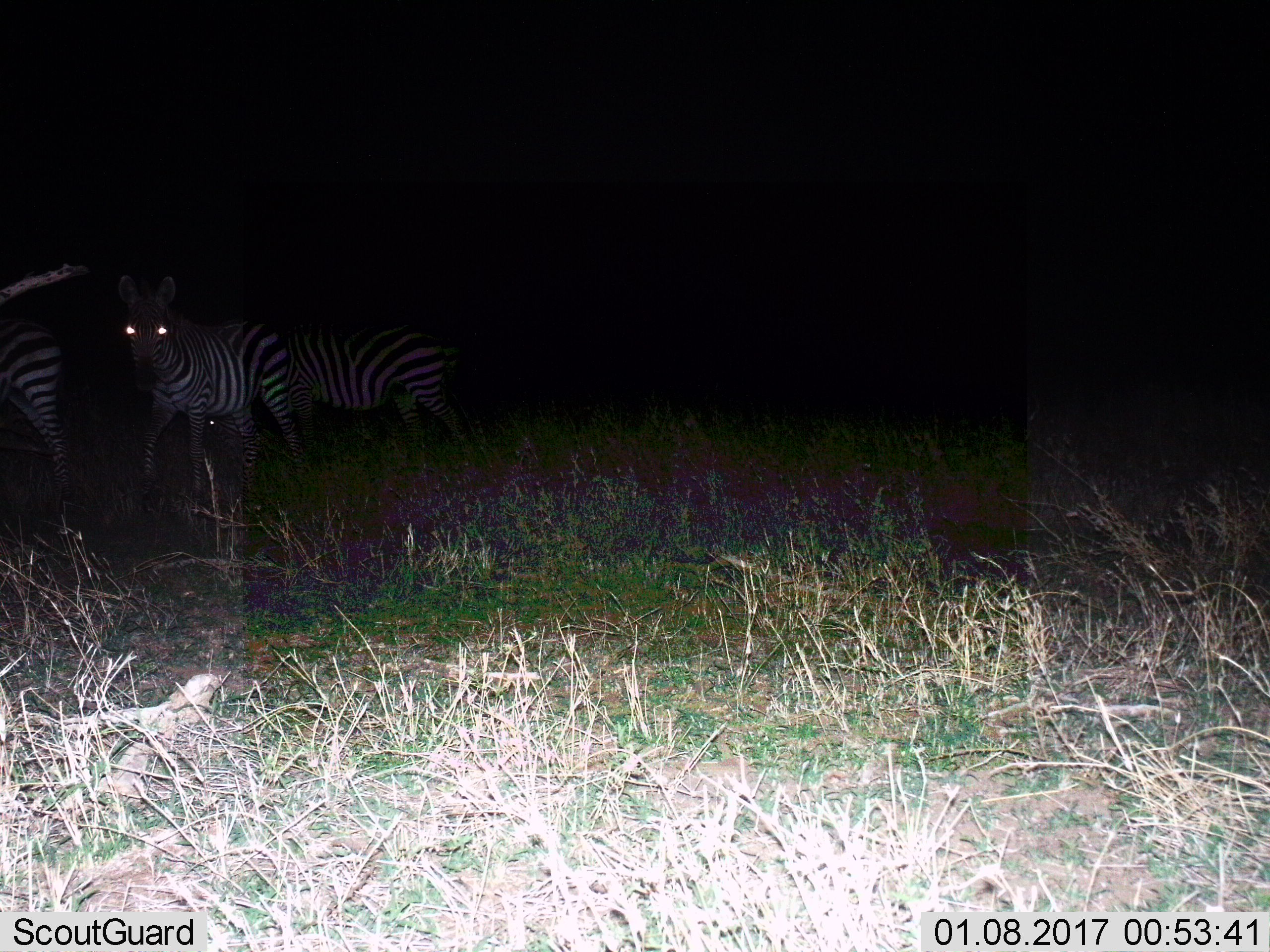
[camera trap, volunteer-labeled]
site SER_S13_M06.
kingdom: Animalia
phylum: Chordata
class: Mammalia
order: Perissodactyla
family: Equidae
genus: Equus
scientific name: Equus quagga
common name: plains zebra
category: zebraplains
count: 3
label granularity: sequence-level